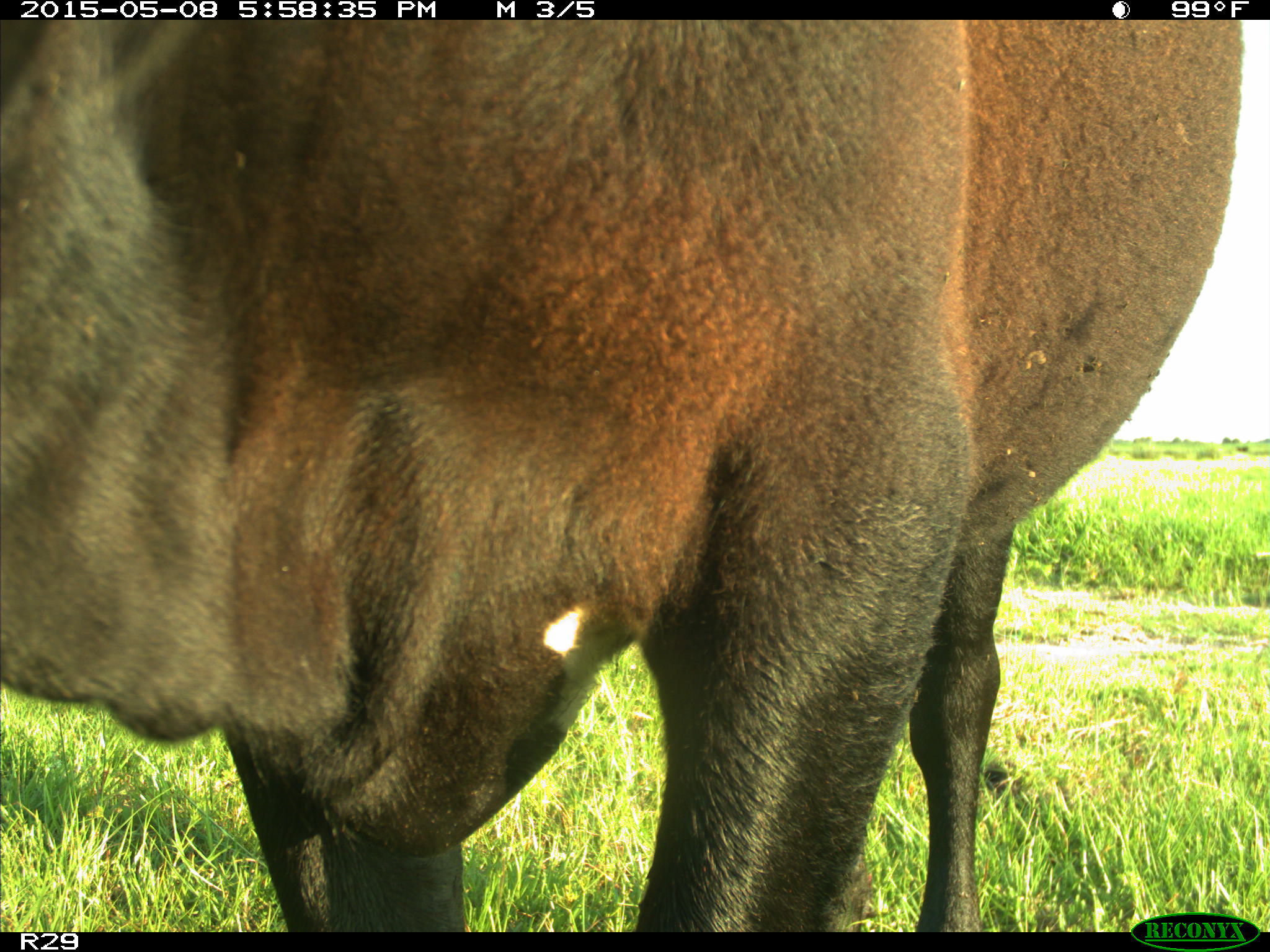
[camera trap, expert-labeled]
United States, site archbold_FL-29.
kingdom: Animalia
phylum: Chordata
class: Mammalia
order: Artiodactyla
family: Bovidae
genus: Bos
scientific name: Bos taurus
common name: domestic cow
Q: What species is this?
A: Bos taurus (domestic cow).